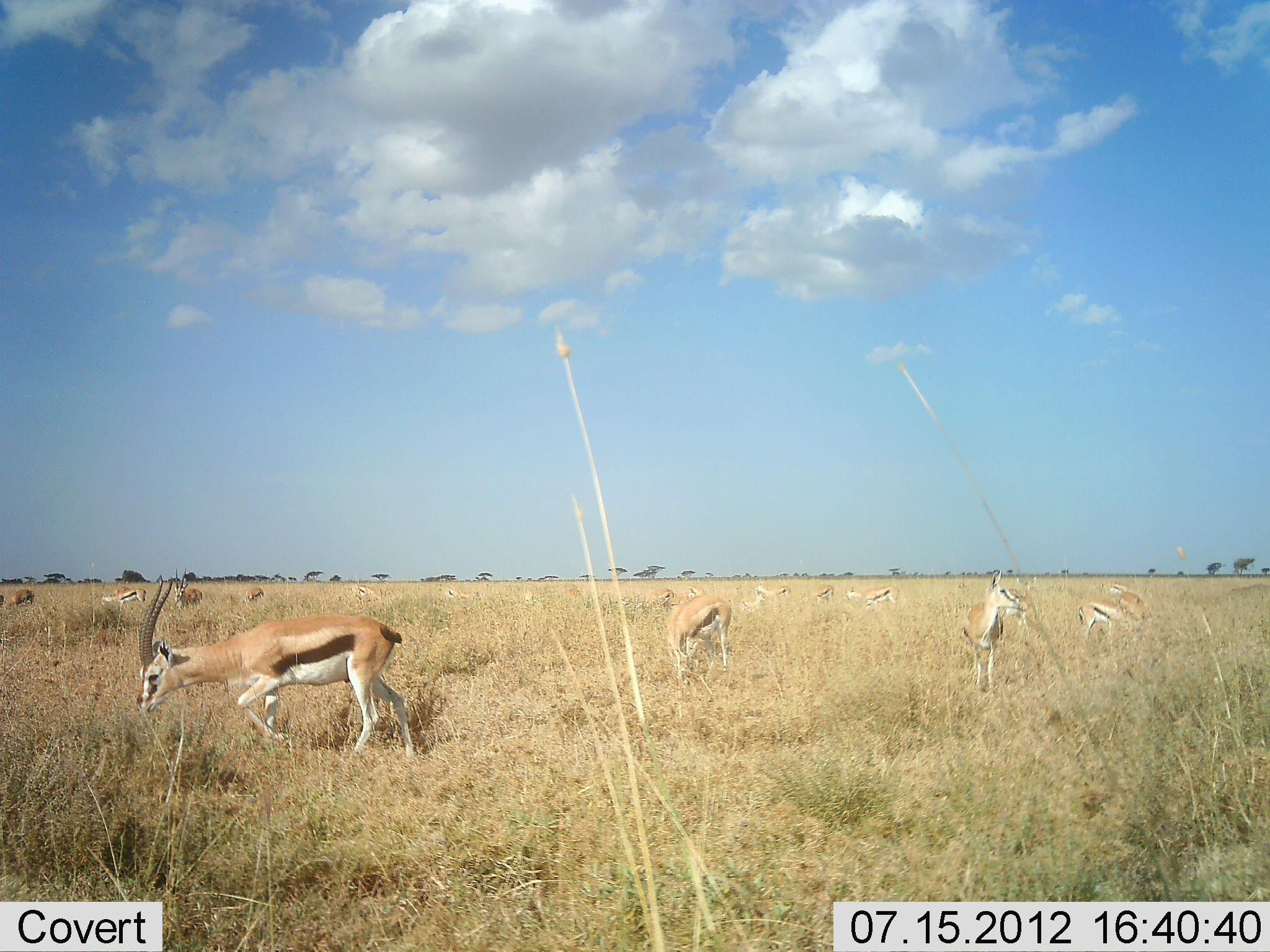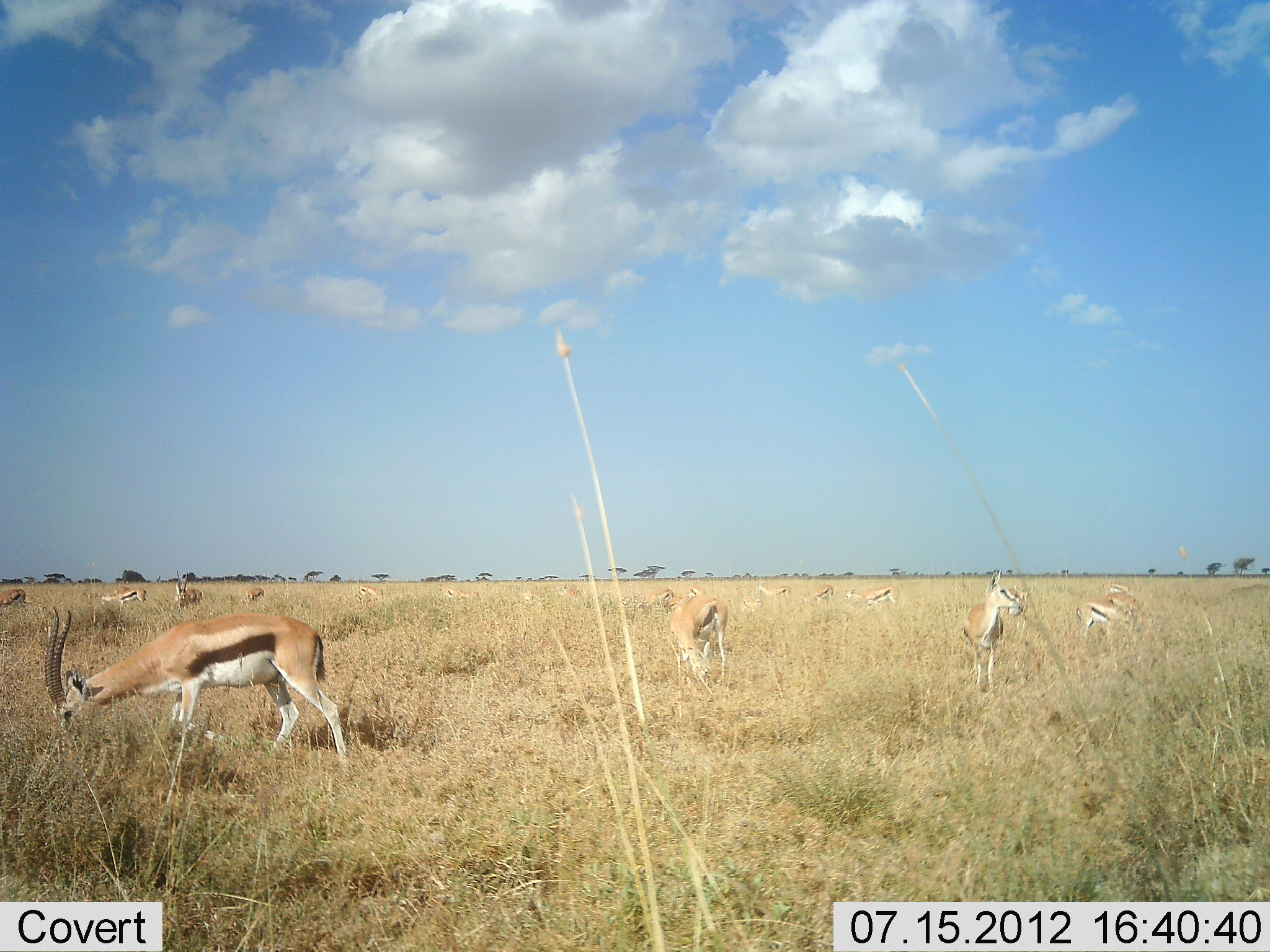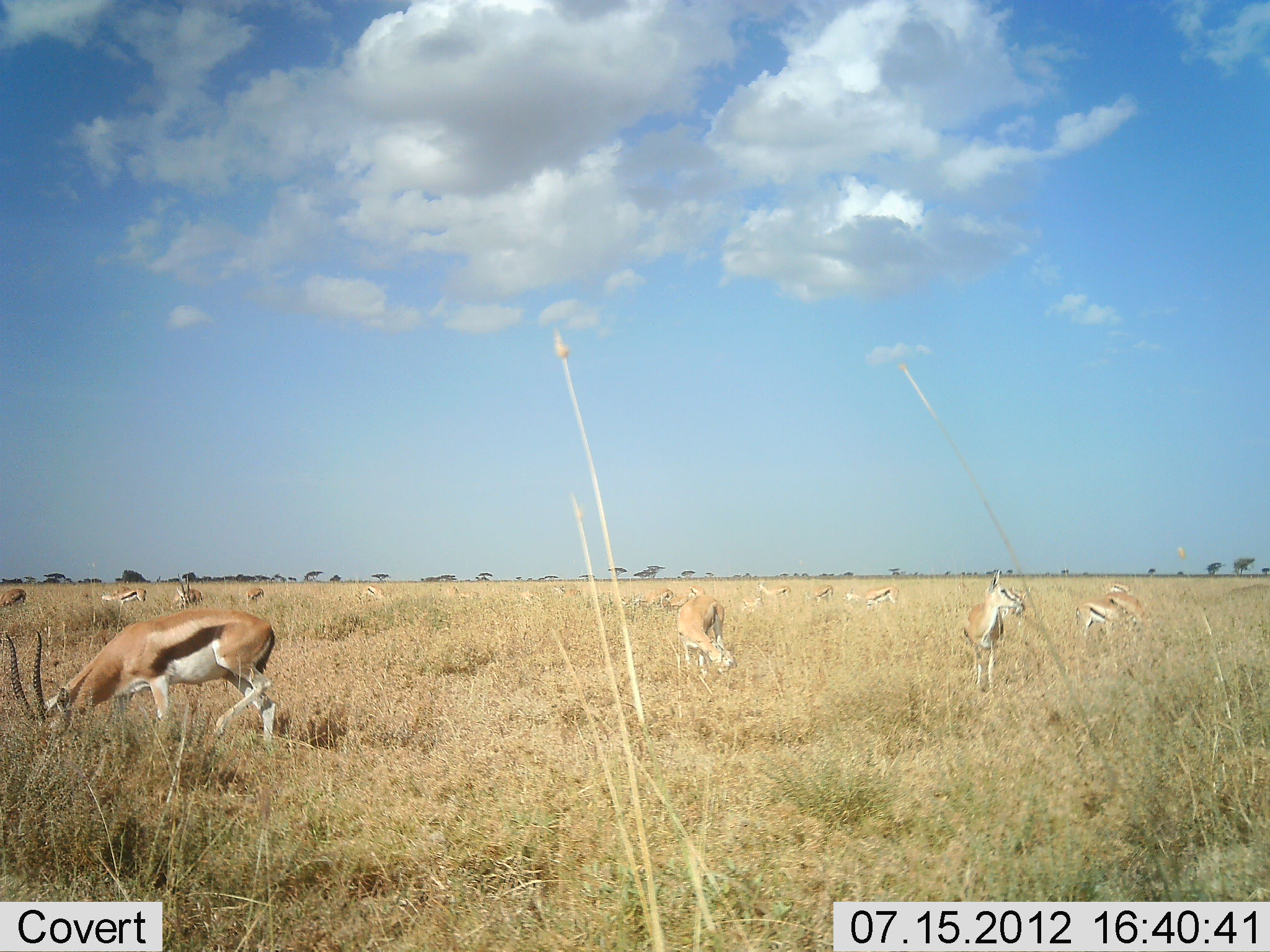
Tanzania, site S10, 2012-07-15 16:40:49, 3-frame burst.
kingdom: Animalia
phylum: Chordata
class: Mammalia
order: Artiodactyla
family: Bovidae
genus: Eudorcas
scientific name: Eudorcas thomsonii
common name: thomson's gazelle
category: gazellethomsons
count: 11-50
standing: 60%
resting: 0%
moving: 20%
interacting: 0%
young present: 0%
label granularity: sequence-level